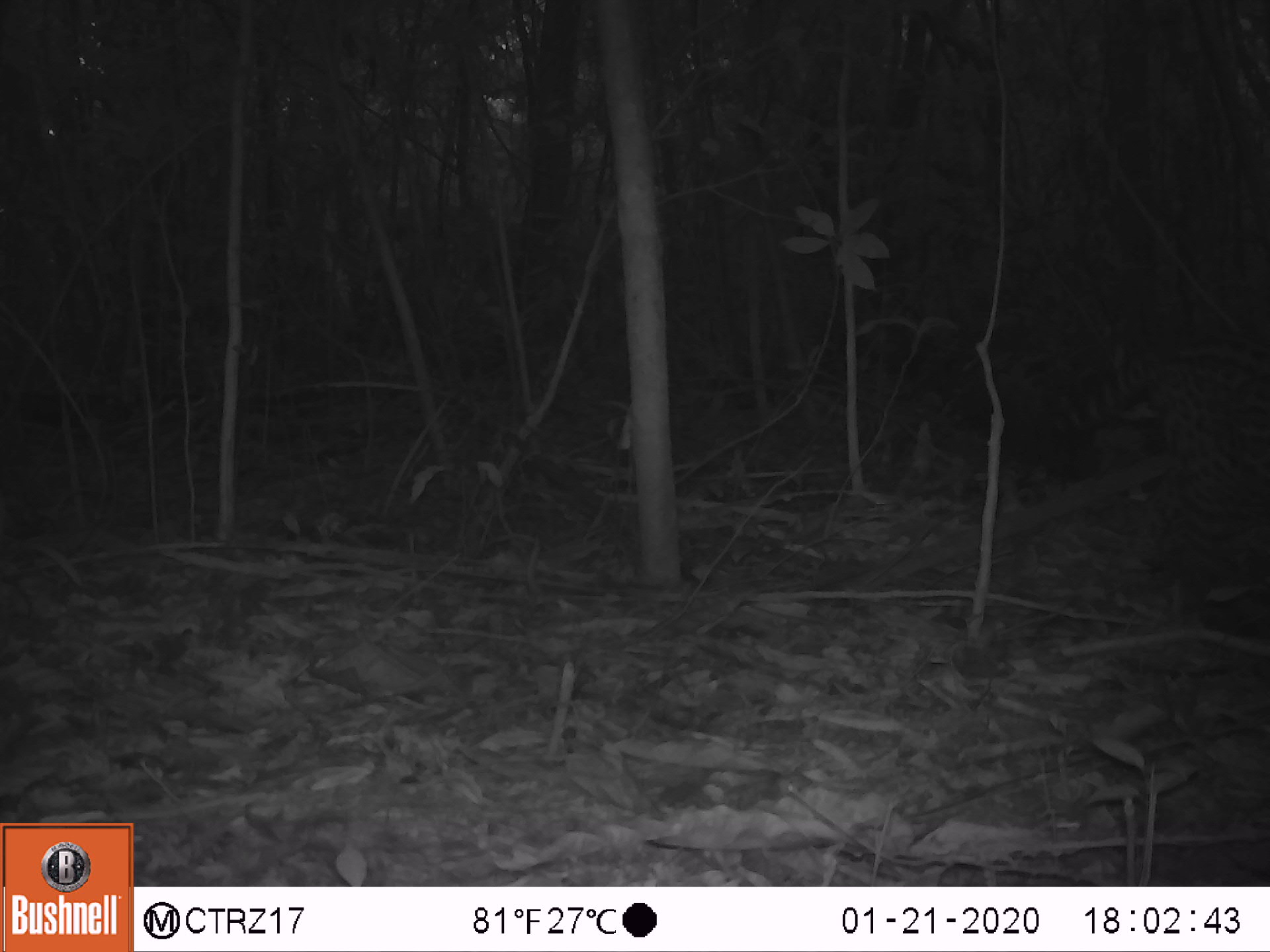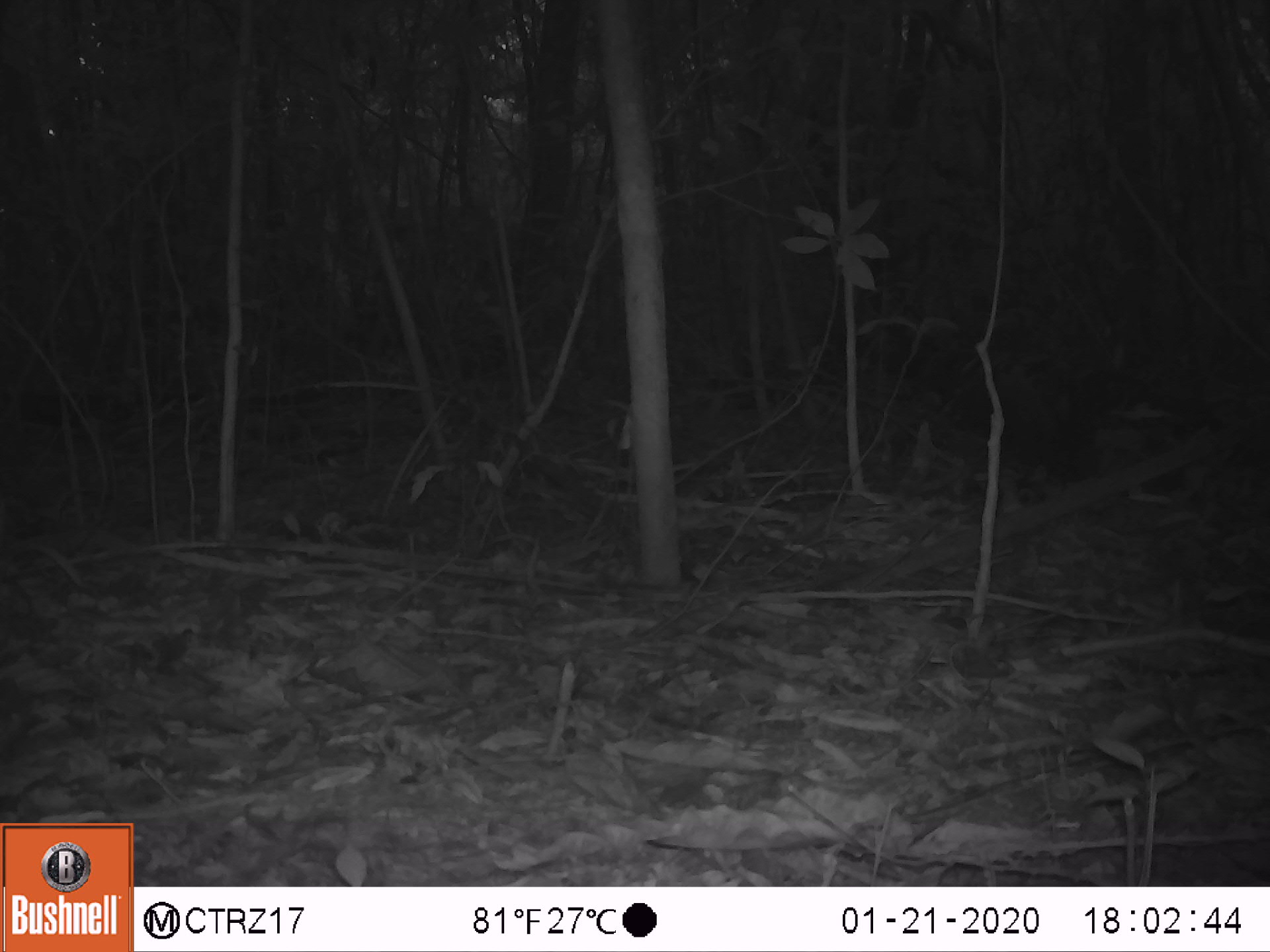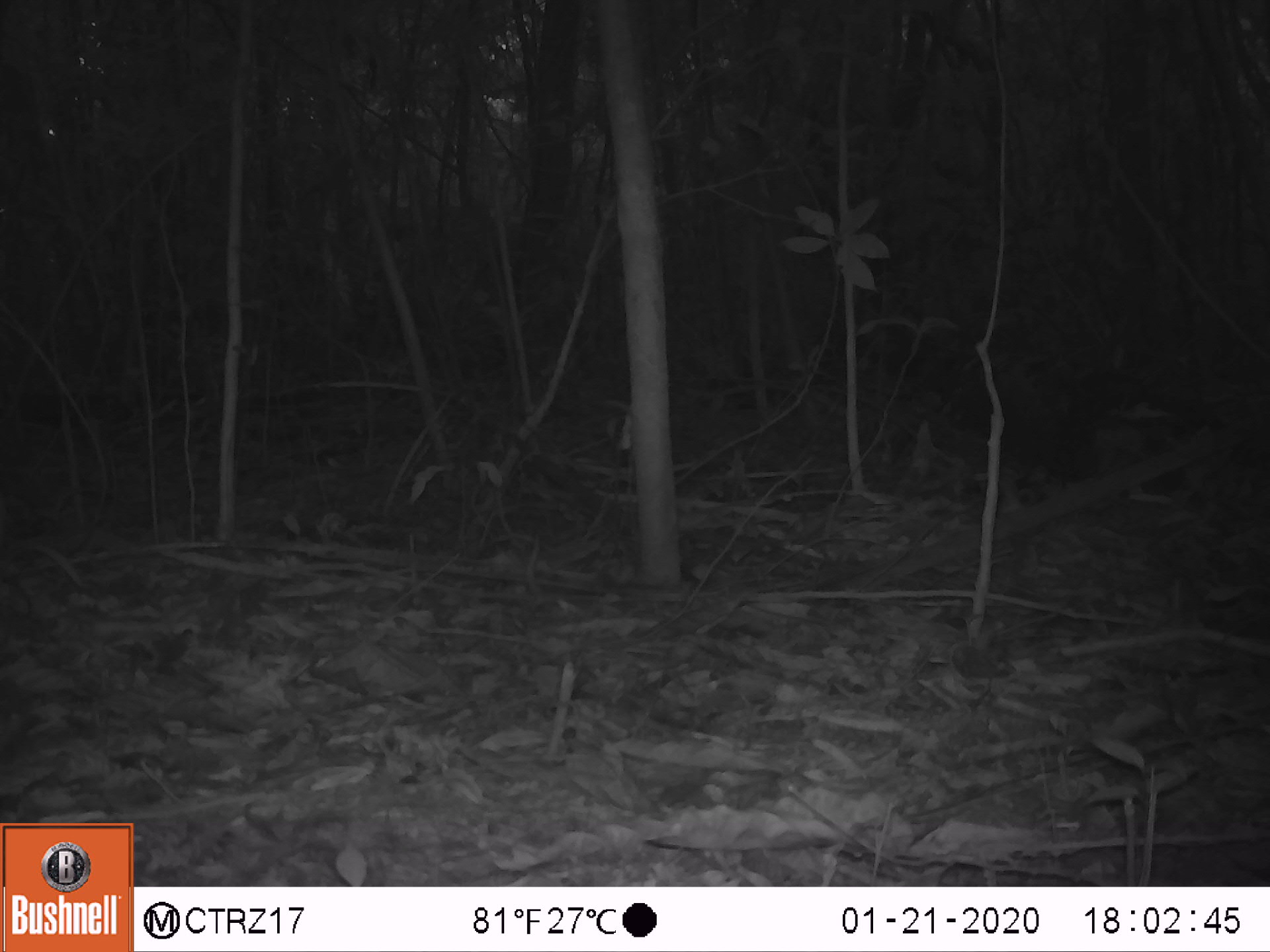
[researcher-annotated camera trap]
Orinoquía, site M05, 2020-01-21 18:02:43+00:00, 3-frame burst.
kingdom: Animalia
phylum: Chordata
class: Mammalia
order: Carnivora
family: Felidae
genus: Leopardus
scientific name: Leopardus pardalis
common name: ocelot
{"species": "ocelot (Leopardus pardalis)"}